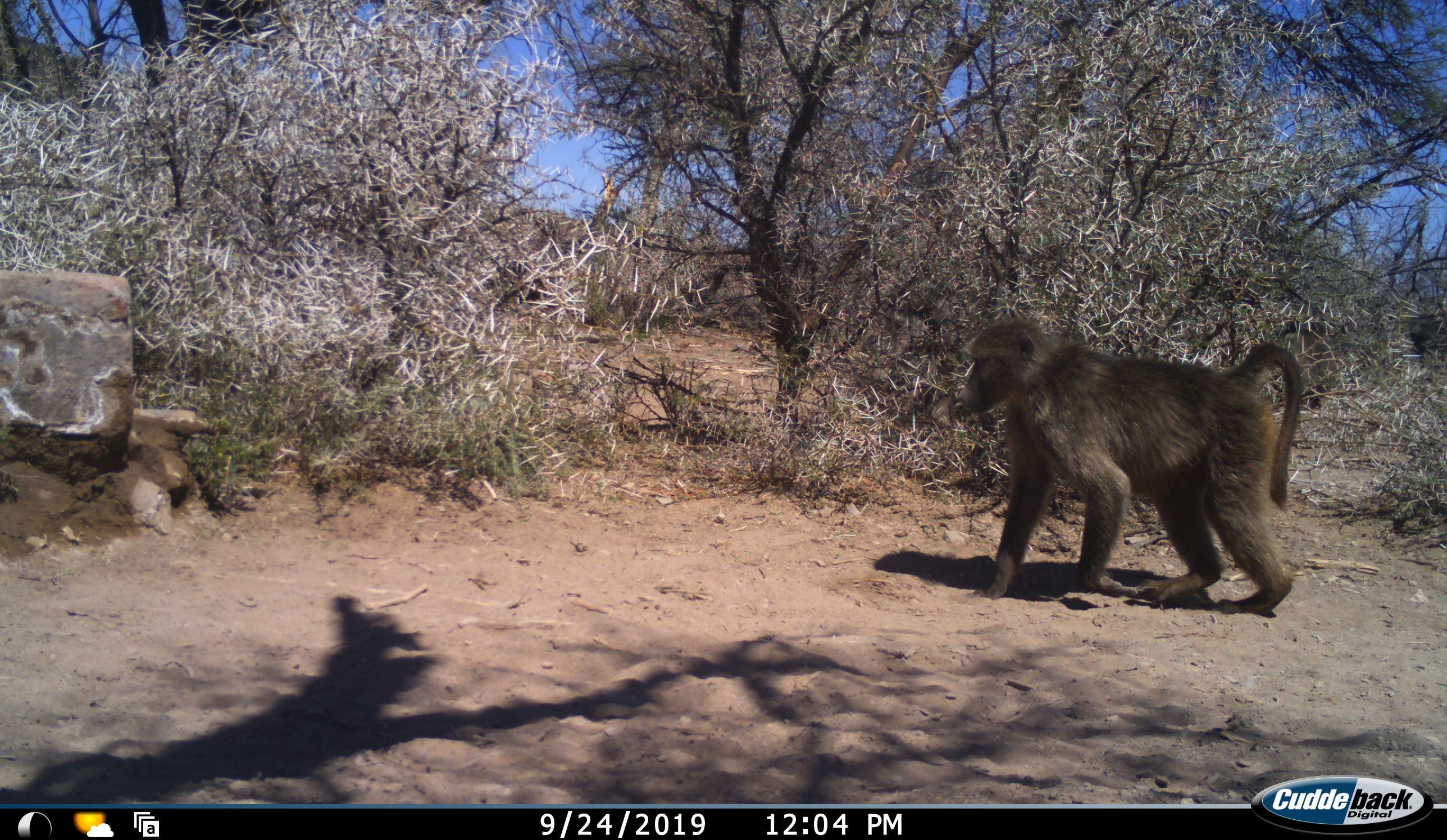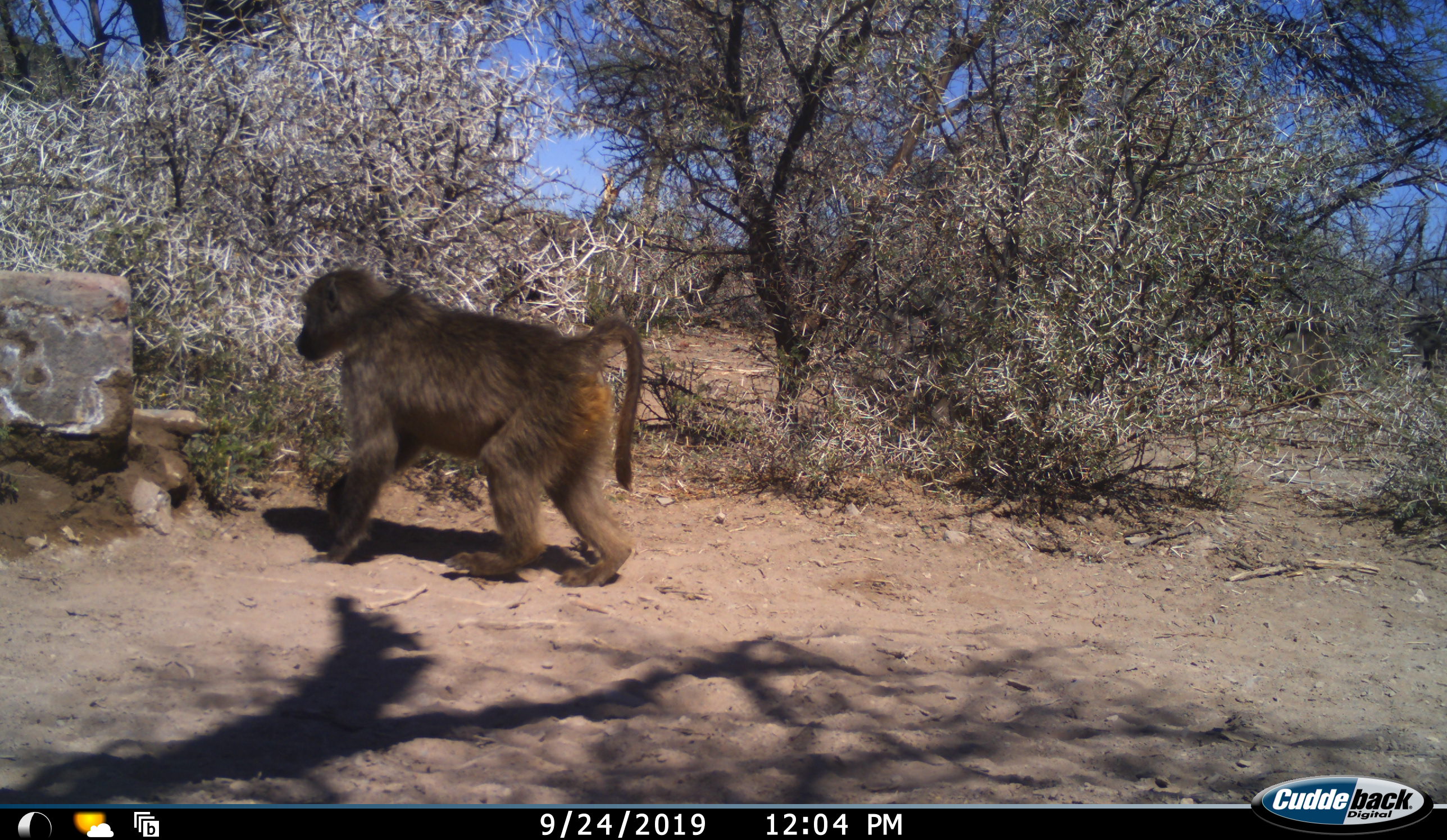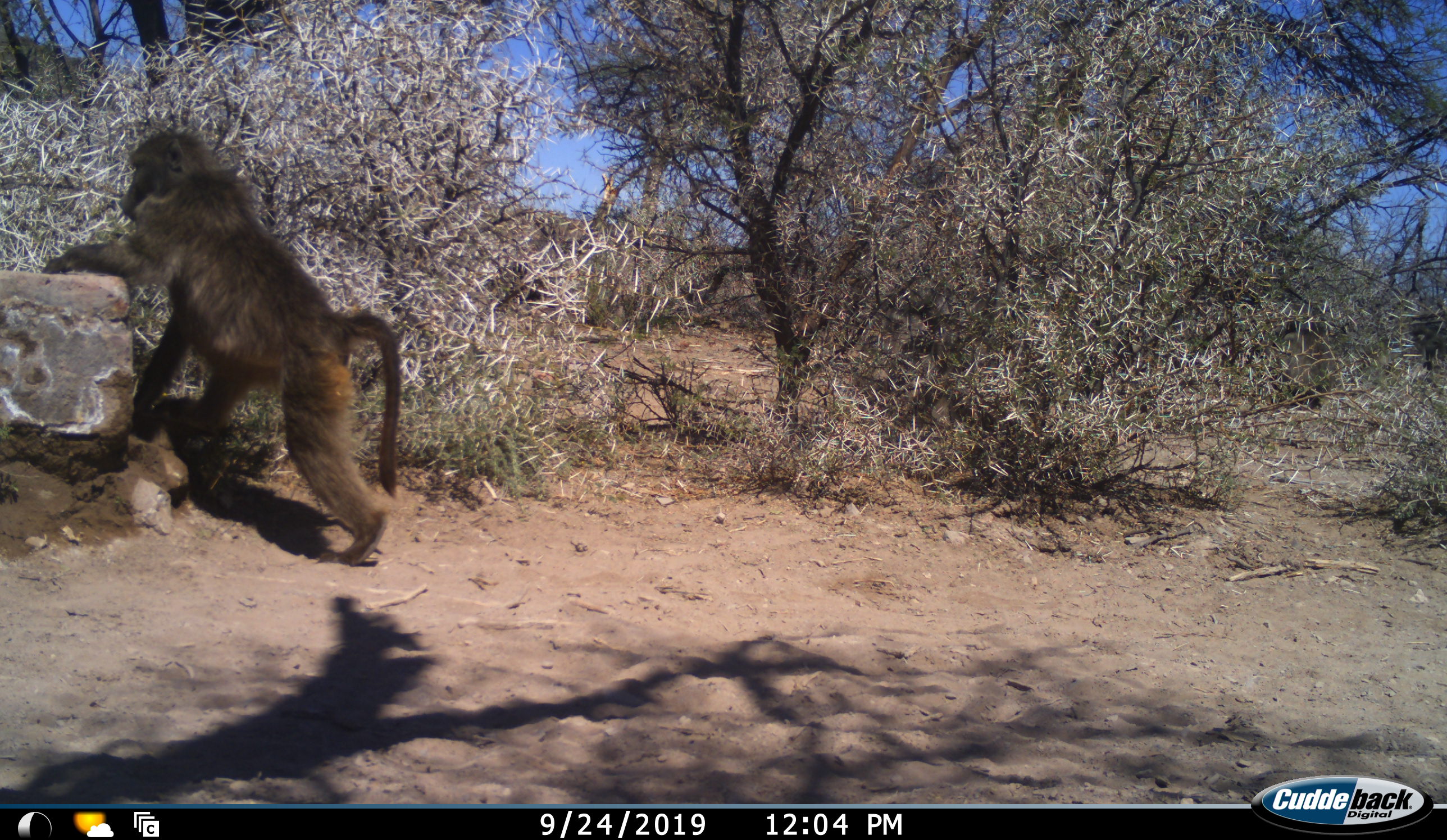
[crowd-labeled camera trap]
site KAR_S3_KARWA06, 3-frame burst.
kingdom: Animalia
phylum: Chordata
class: Mammalia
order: Primates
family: Cercopithecidae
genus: Papio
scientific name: Papio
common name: baboon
Baboon (Papio), count 1. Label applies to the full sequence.